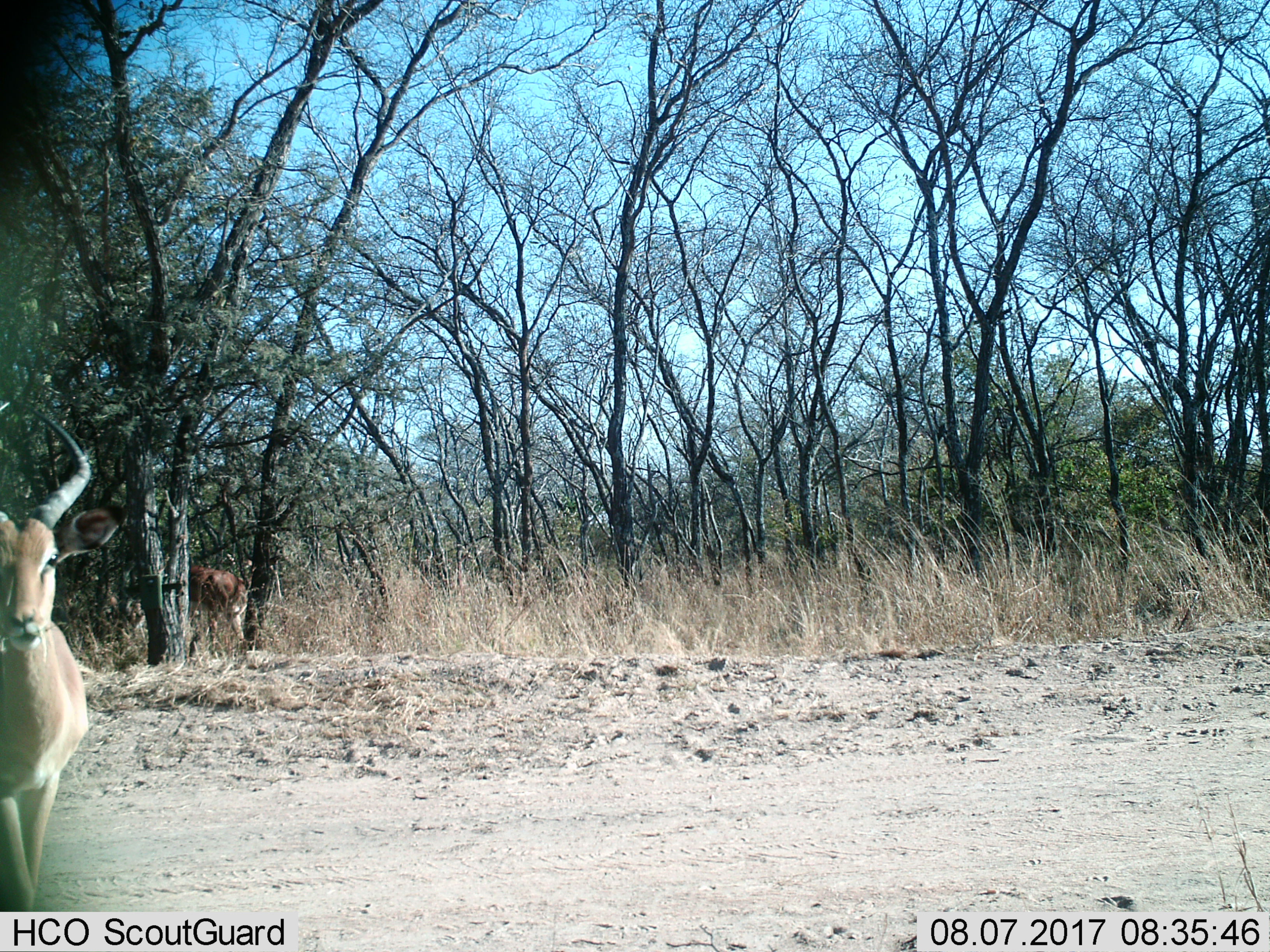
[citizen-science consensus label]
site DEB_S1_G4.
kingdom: Animalia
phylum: Chordata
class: Mammalia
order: Artiodactyla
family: Bovidae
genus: Aepyceros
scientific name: Aepyceros melampus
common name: impala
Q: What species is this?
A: Impala (Aepyceros melampus).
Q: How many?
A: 2.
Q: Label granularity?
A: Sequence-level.